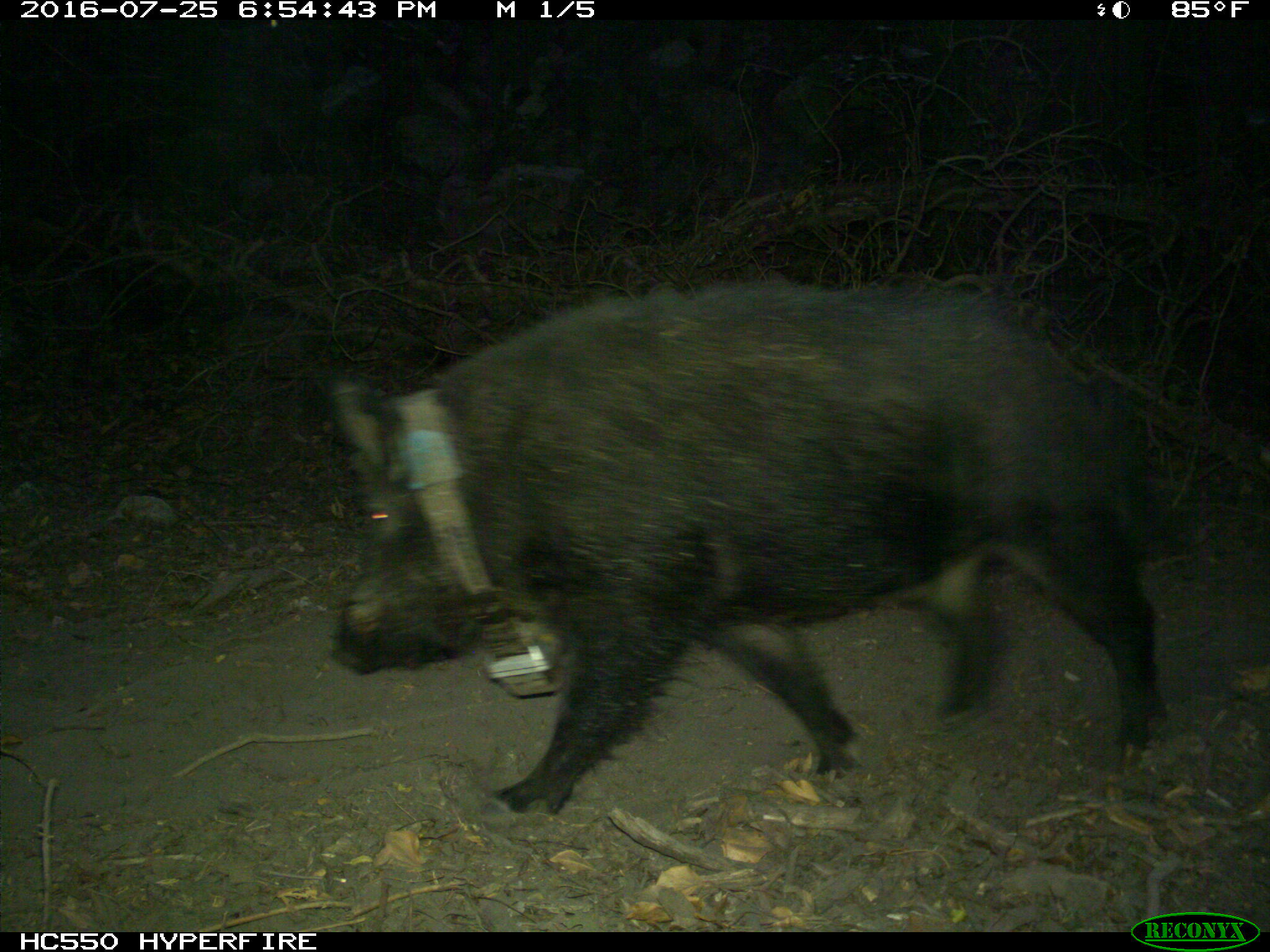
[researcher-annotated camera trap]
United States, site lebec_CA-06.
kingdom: Animalia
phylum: Chordata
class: Mammalia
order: Artiodactyla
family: Suidae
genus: Sus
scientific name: Sus scrofa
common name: wild boar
Sus scrofa (wild boar).